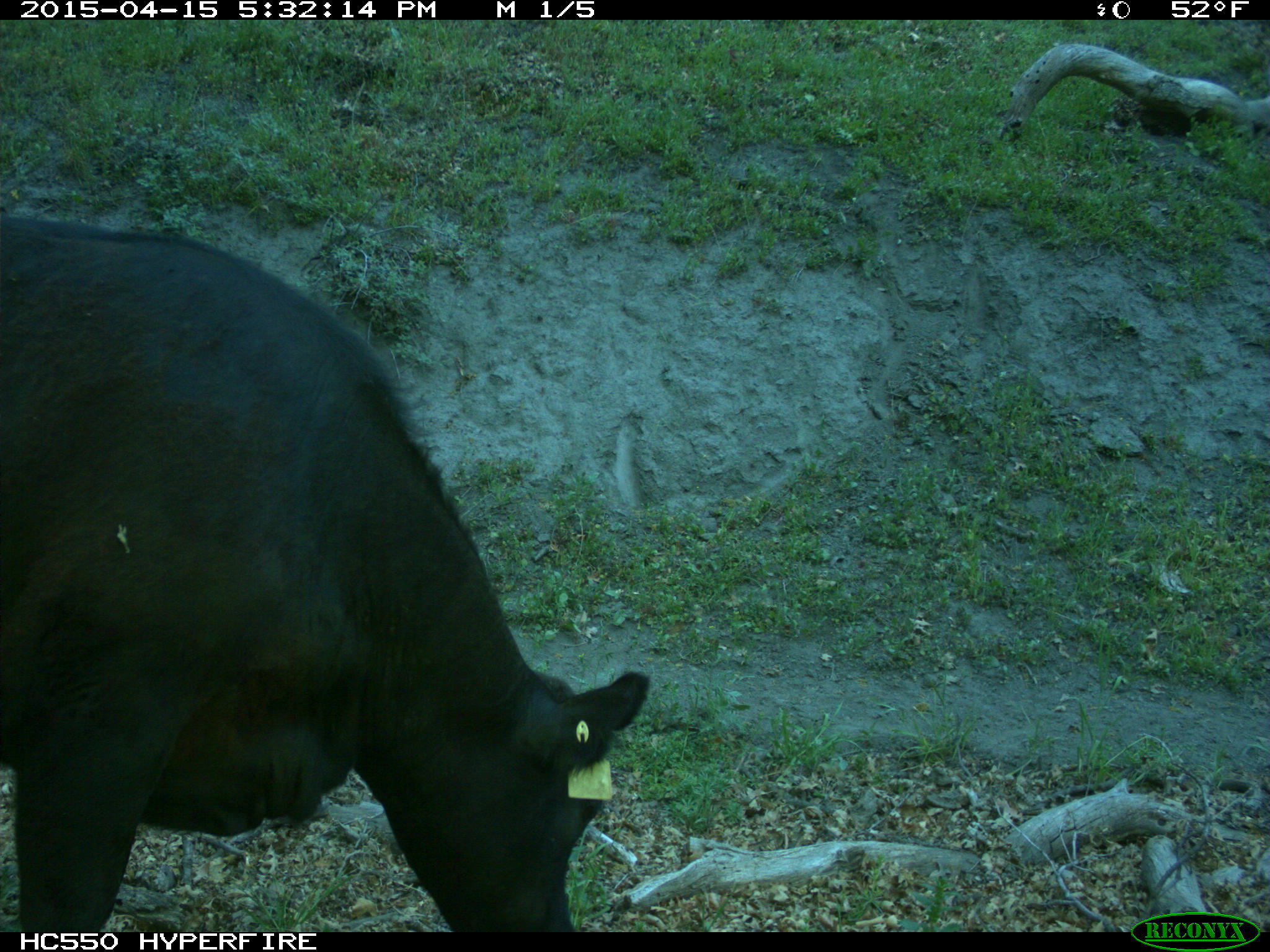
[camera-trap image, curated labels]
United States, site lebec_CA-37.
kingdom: Animalia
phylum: Chordata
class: Mammalia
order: Artiodactyla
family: Bovidae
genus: Bos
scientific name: Bos taurus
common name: domestic cow